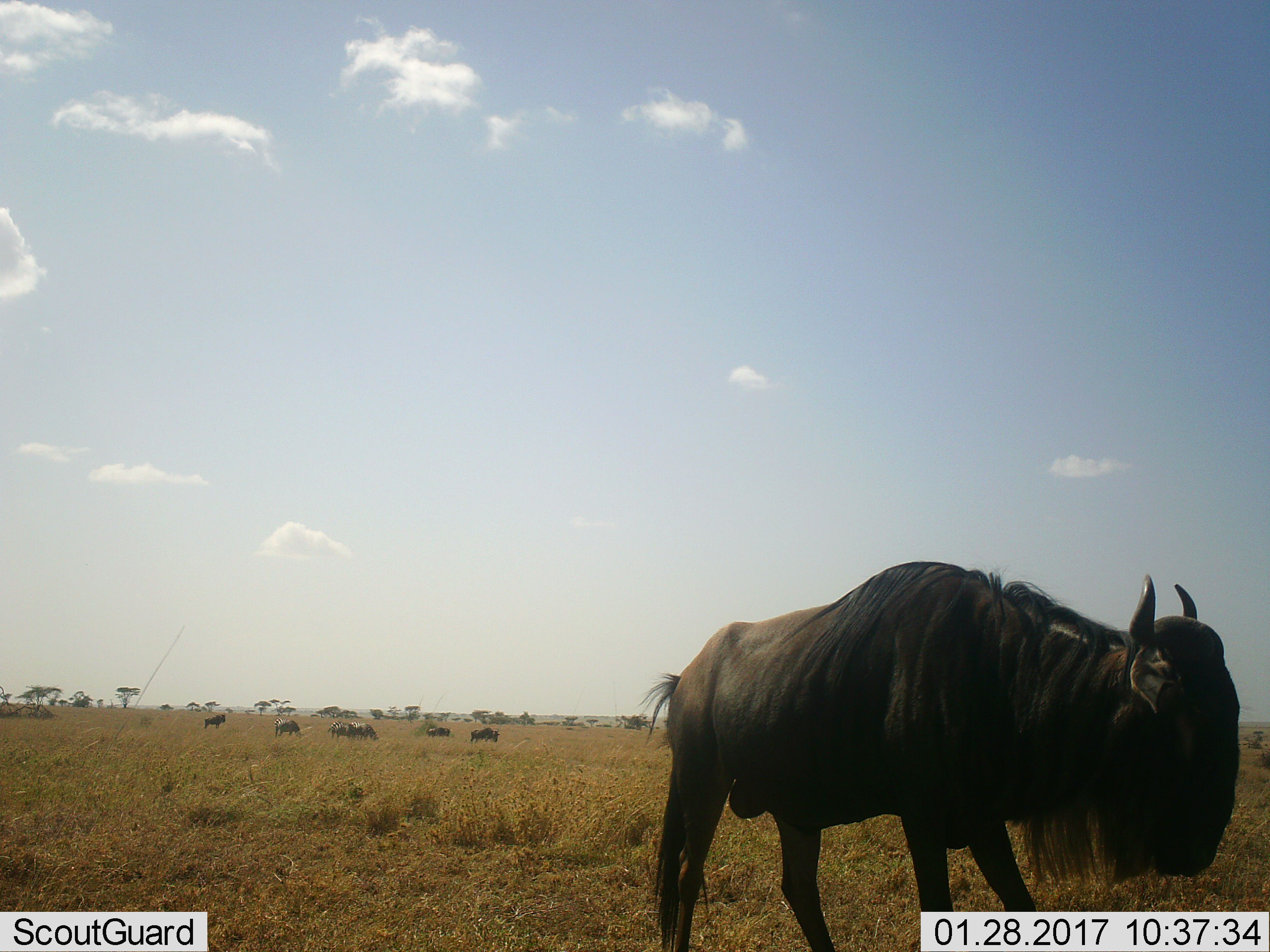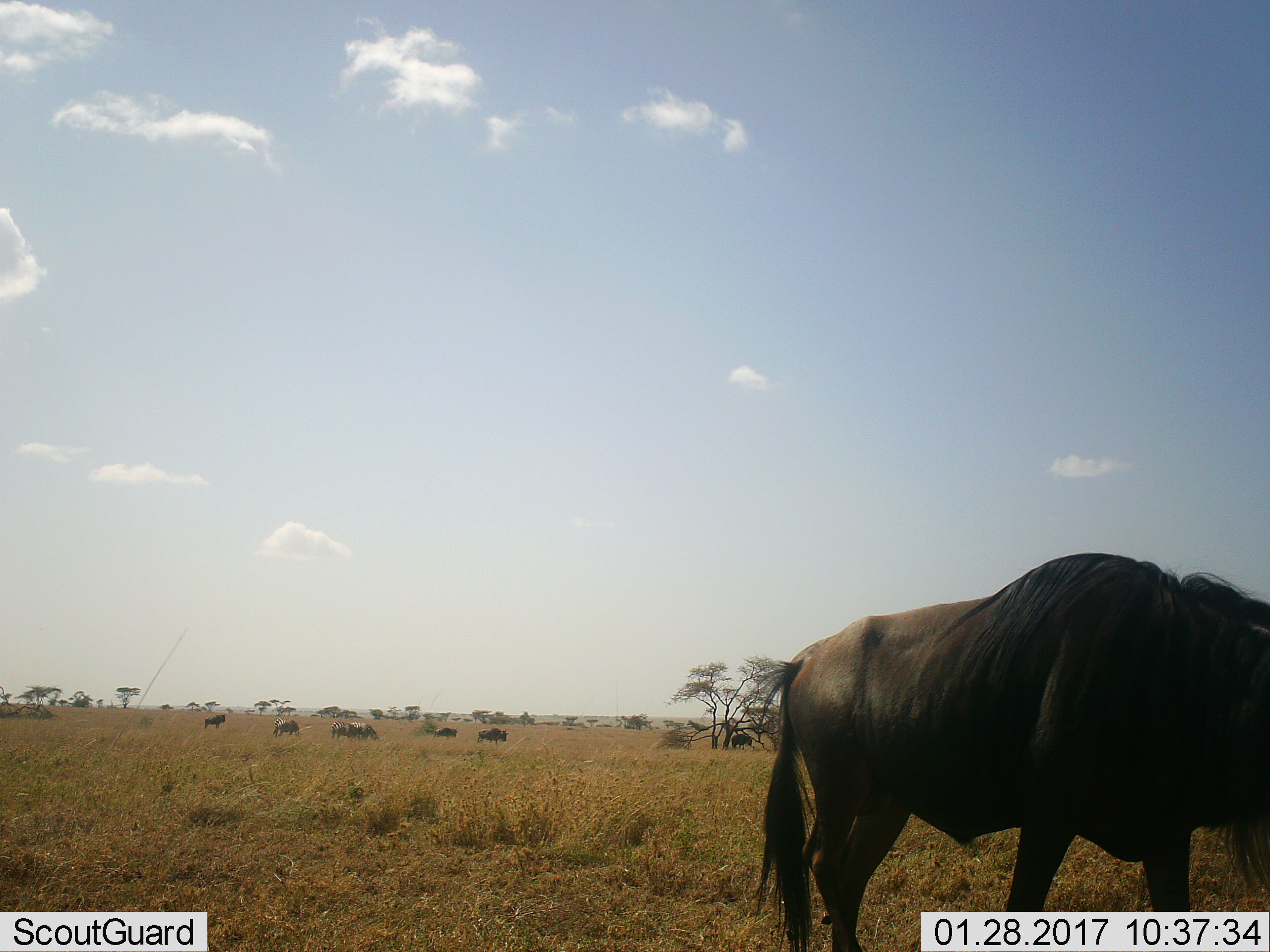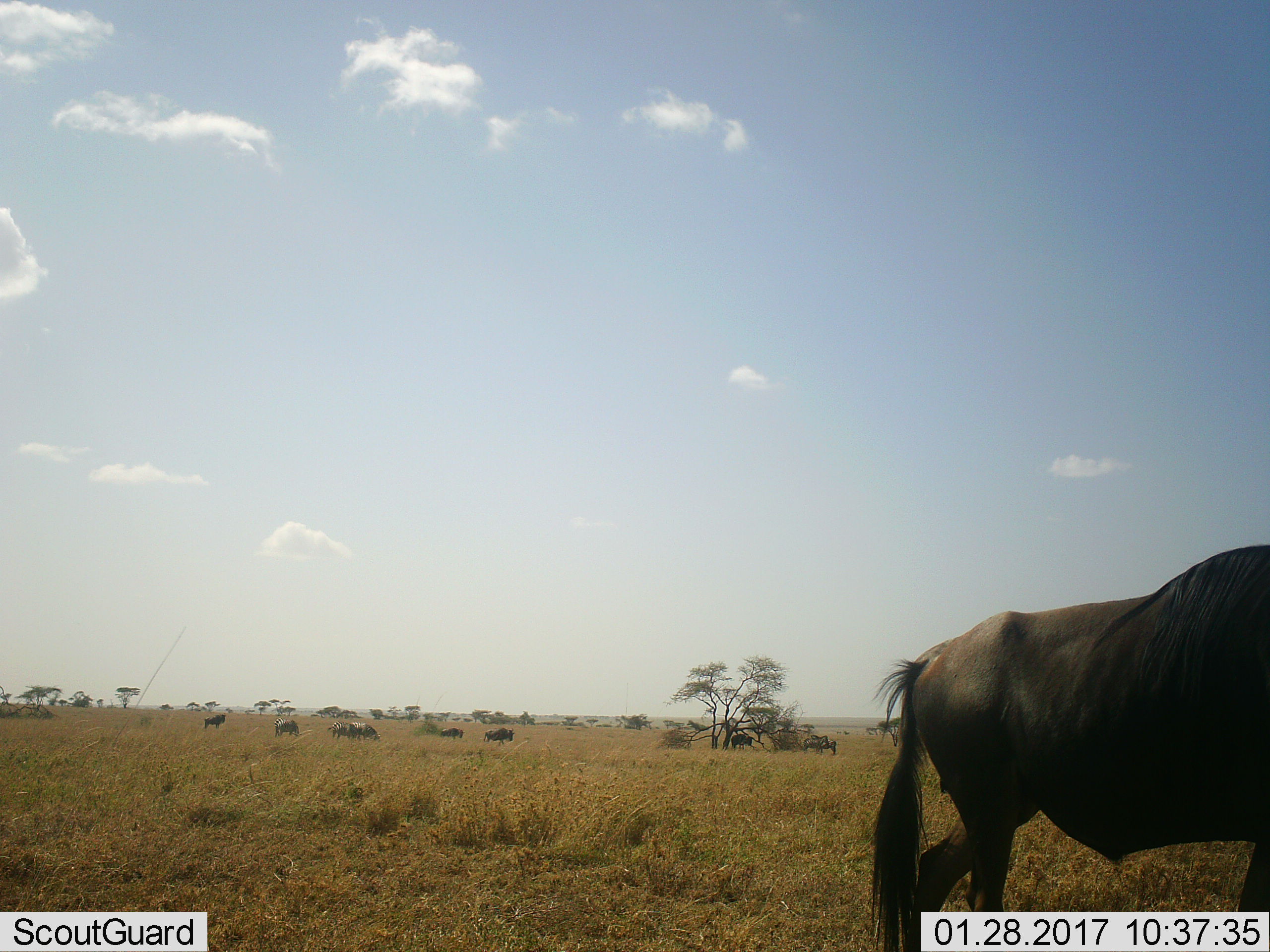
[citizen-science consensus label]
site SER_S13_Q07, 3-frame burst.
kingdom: Animalia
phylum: Chordata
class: Mammalia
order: Artiodactyla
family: Bovidae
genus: Connochaetes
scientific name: Connochaetes taurinus taurinus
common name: blue wildebeest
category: wildebeestblue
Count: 4.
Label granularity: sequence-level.